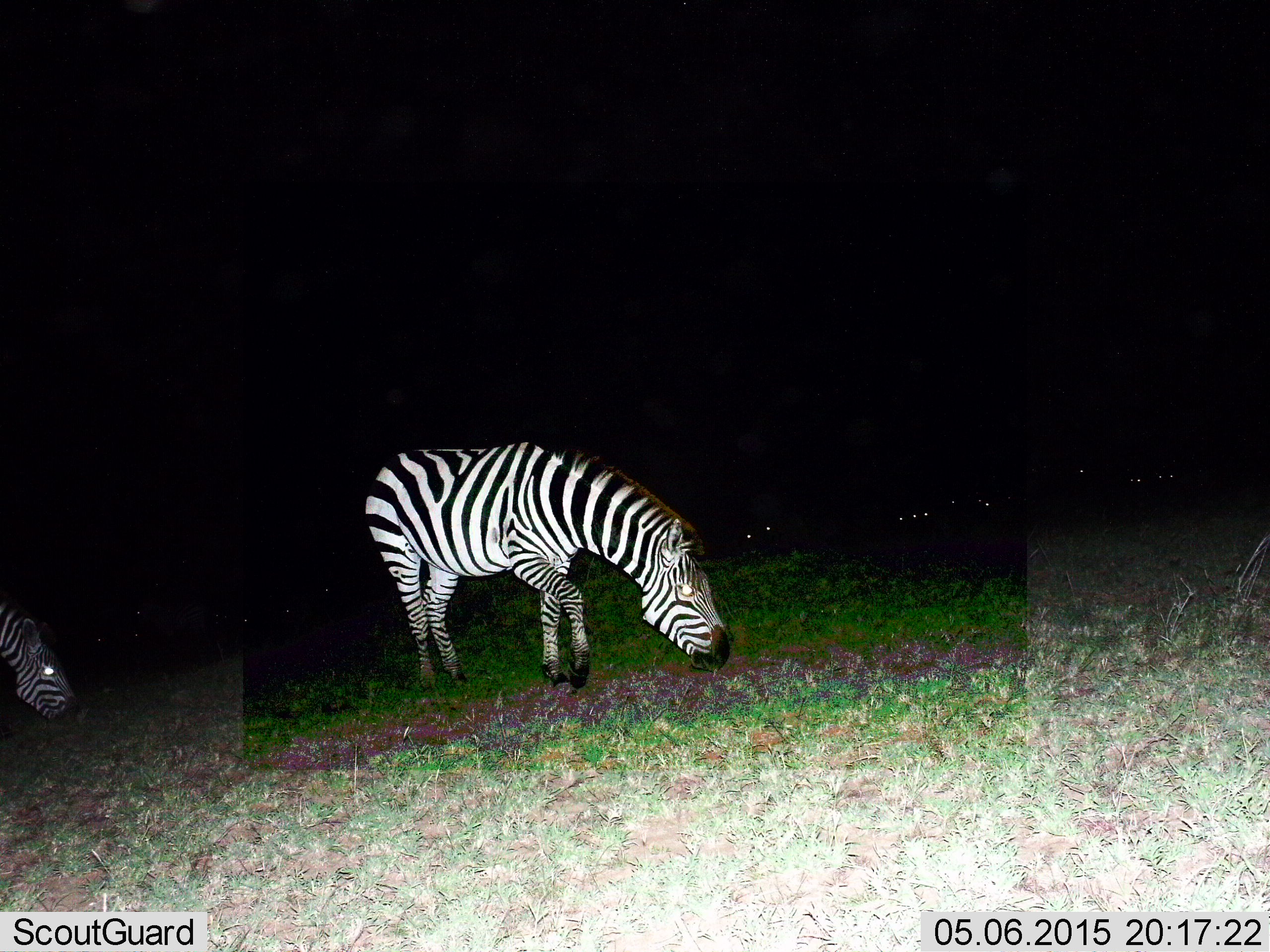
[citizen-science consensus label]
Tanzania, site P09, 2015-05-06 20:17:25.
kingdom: Animalia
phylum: Chordata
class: Mammalia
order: Perissodactyla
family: Equidae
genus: Equus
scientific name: Equus quagga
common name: plains zebra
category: zebra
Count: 2.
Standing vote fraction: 30%.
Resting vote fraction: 0%.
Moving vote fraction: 10%.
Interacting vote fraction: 0%.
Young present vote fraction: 0%.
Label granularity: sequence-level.